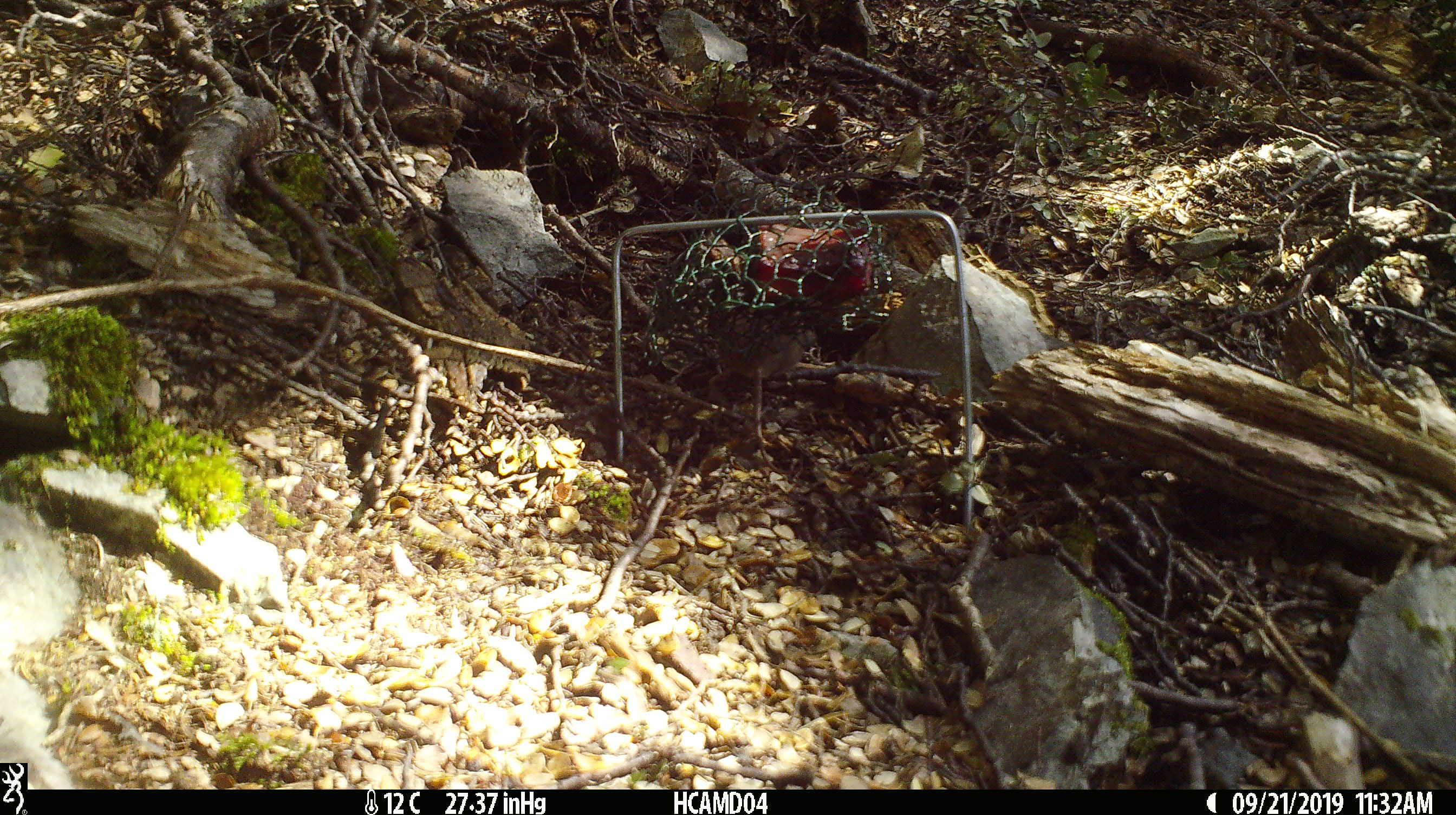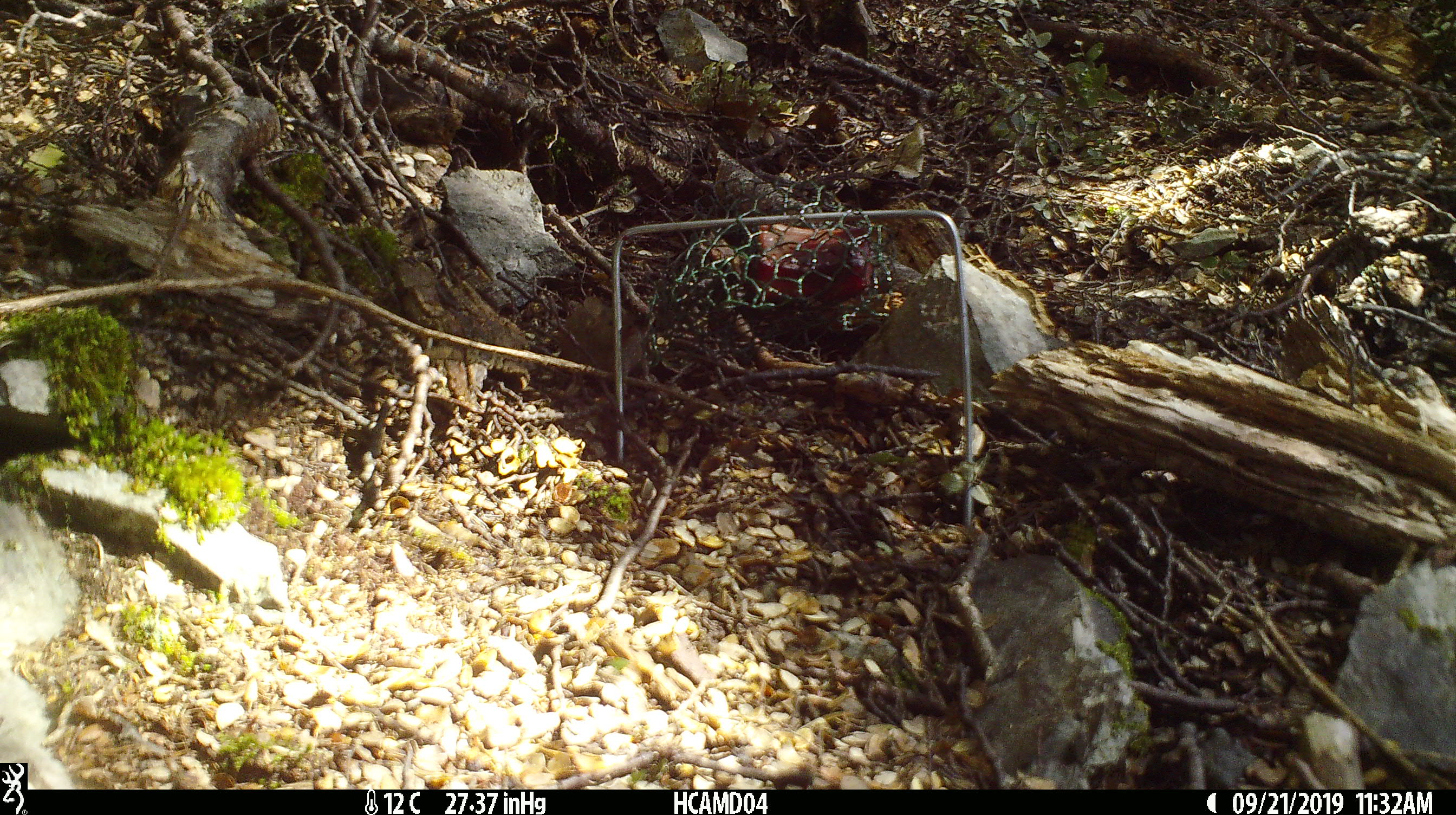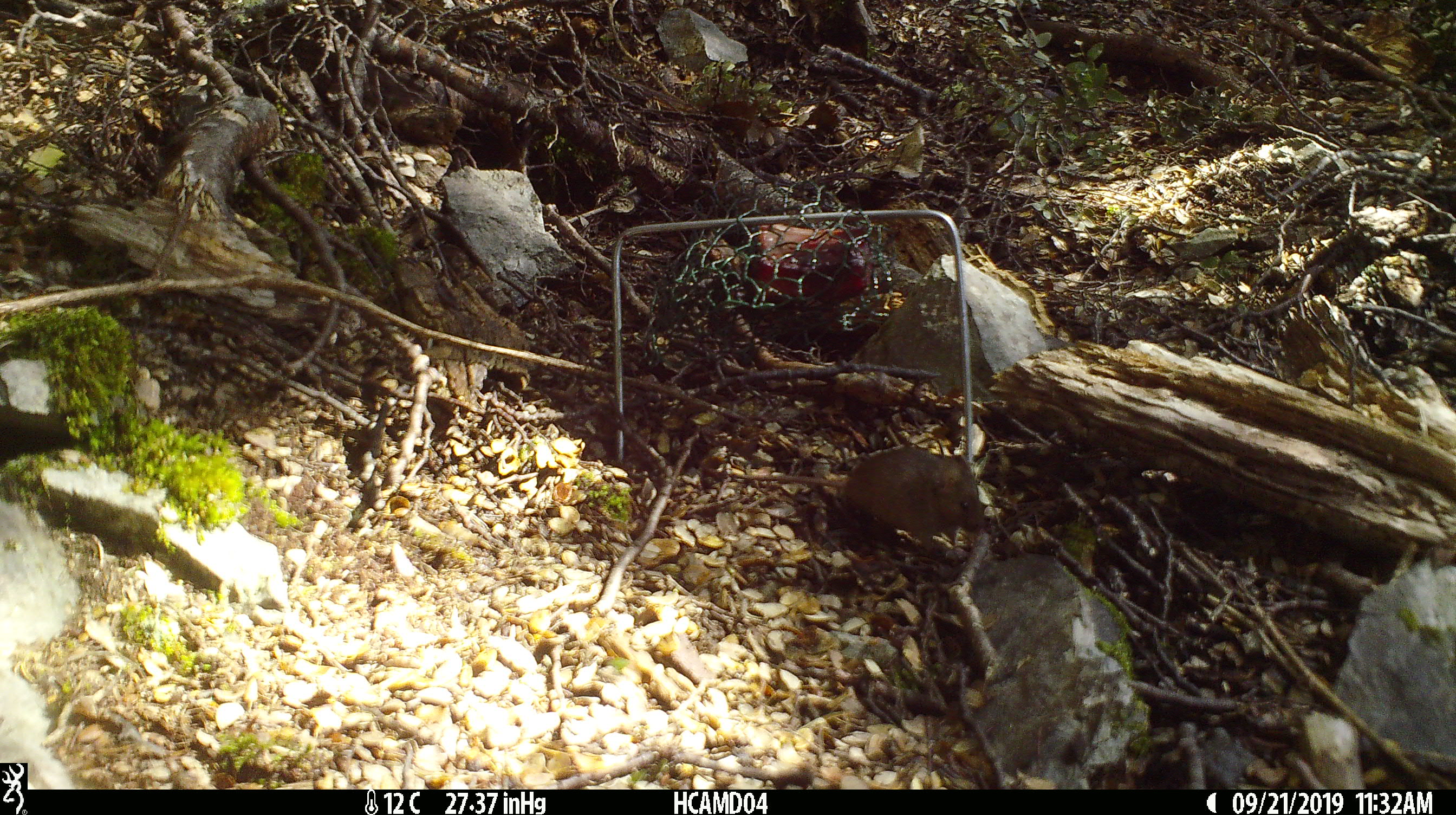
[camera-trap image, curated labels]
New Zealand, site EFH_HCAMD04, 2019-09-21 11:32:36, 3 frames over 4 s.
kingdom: Animalia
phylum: Chordata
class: Mammalia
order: Rodentia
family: Muridae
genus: Mus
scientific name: Mus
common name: mouse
Mouse (Mus).